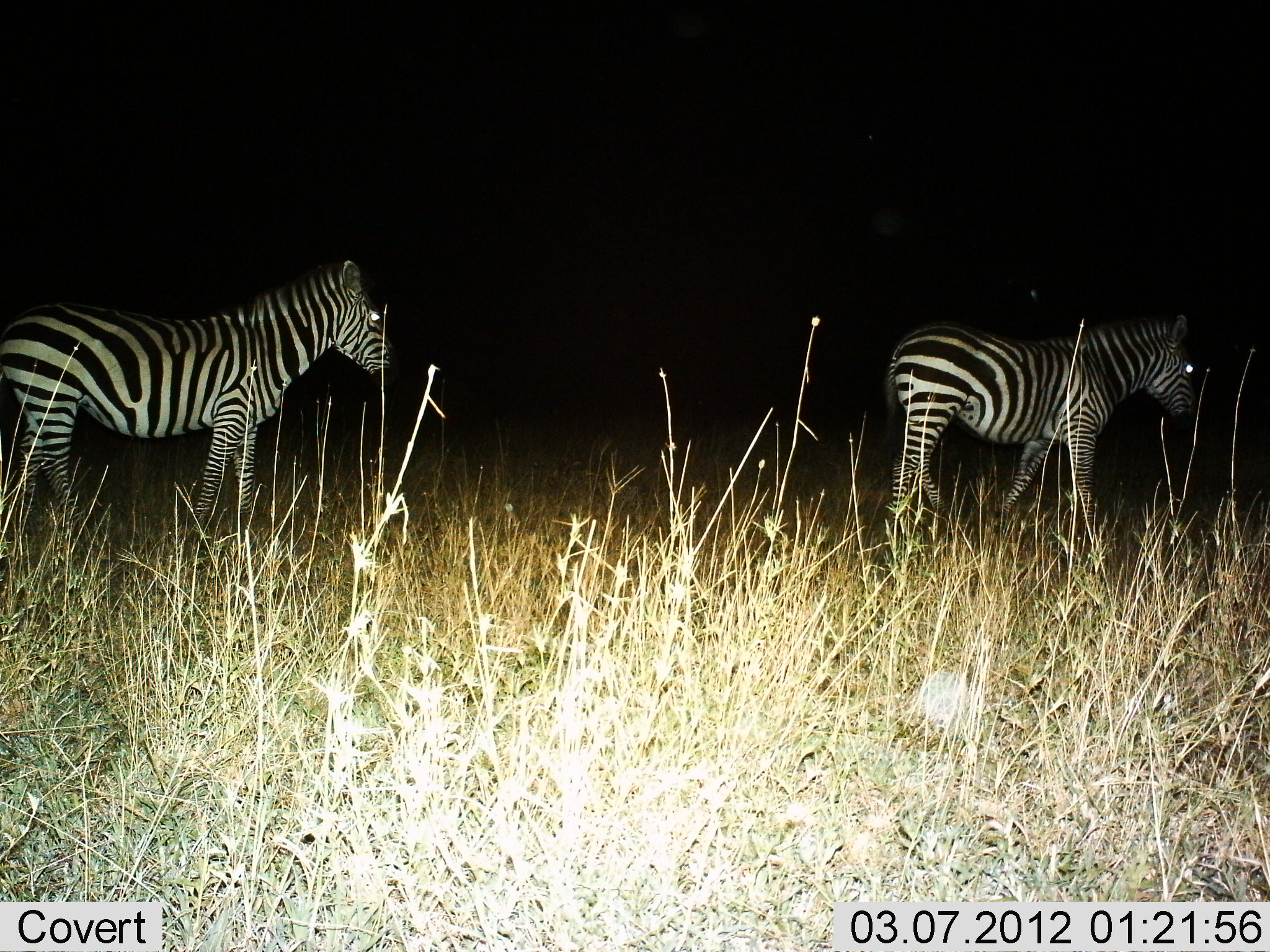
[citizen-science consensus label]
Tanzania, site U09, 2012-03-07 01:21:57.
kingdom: Animalia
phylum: Chordata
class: Mammalia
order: Perissodactyla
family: Equidae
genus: Equus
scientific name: Equus quagga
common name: plains zebra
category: zebra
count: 2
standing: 59%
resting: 0%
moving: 50%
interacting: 0%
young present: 0%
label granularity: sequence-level